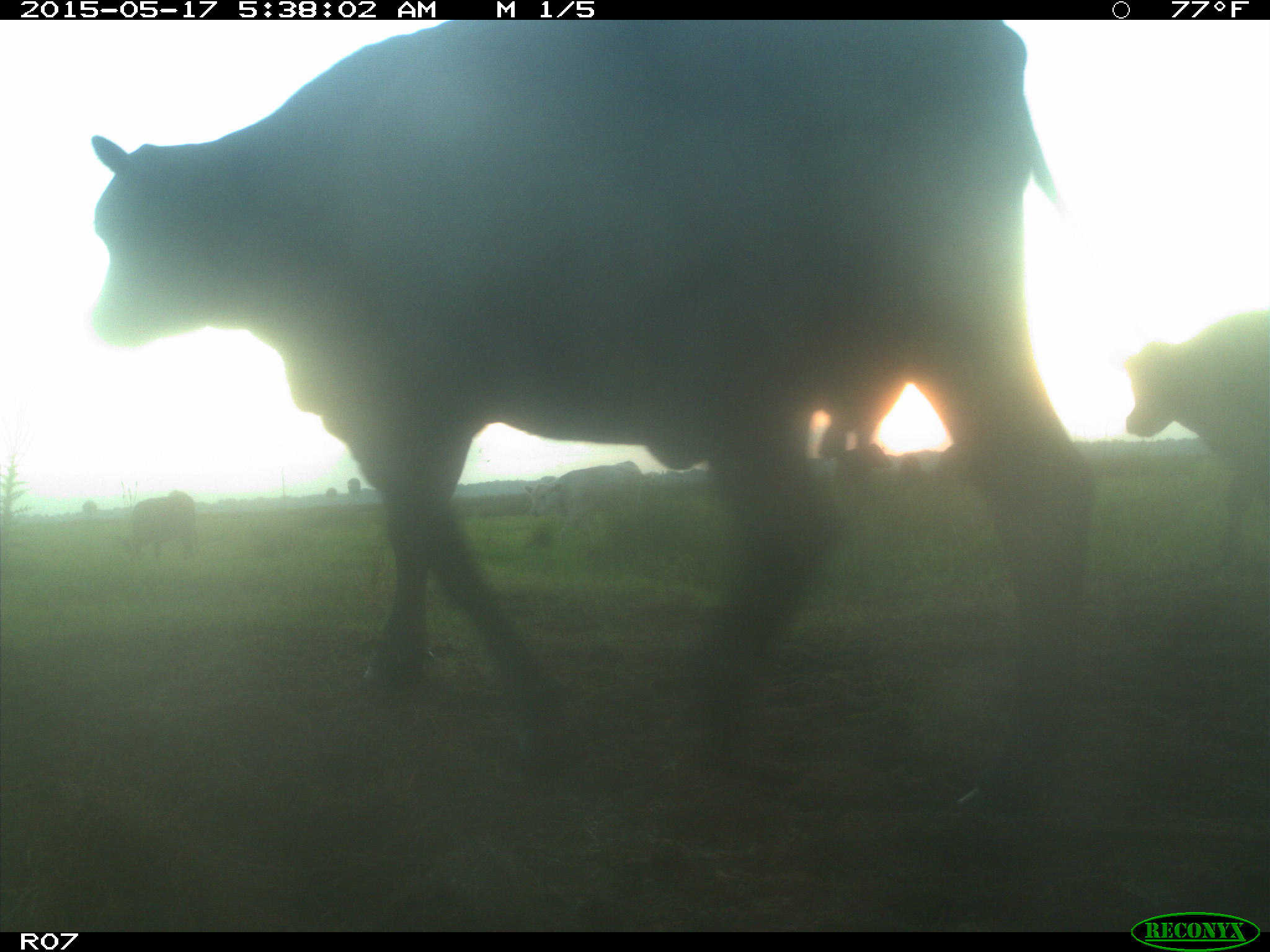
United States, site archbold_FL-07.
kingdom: Animalia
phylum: Chordata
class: Mammalia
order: Artiodactyla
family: Bovidae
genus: Bos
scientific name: Bos taurus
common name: domestic cow